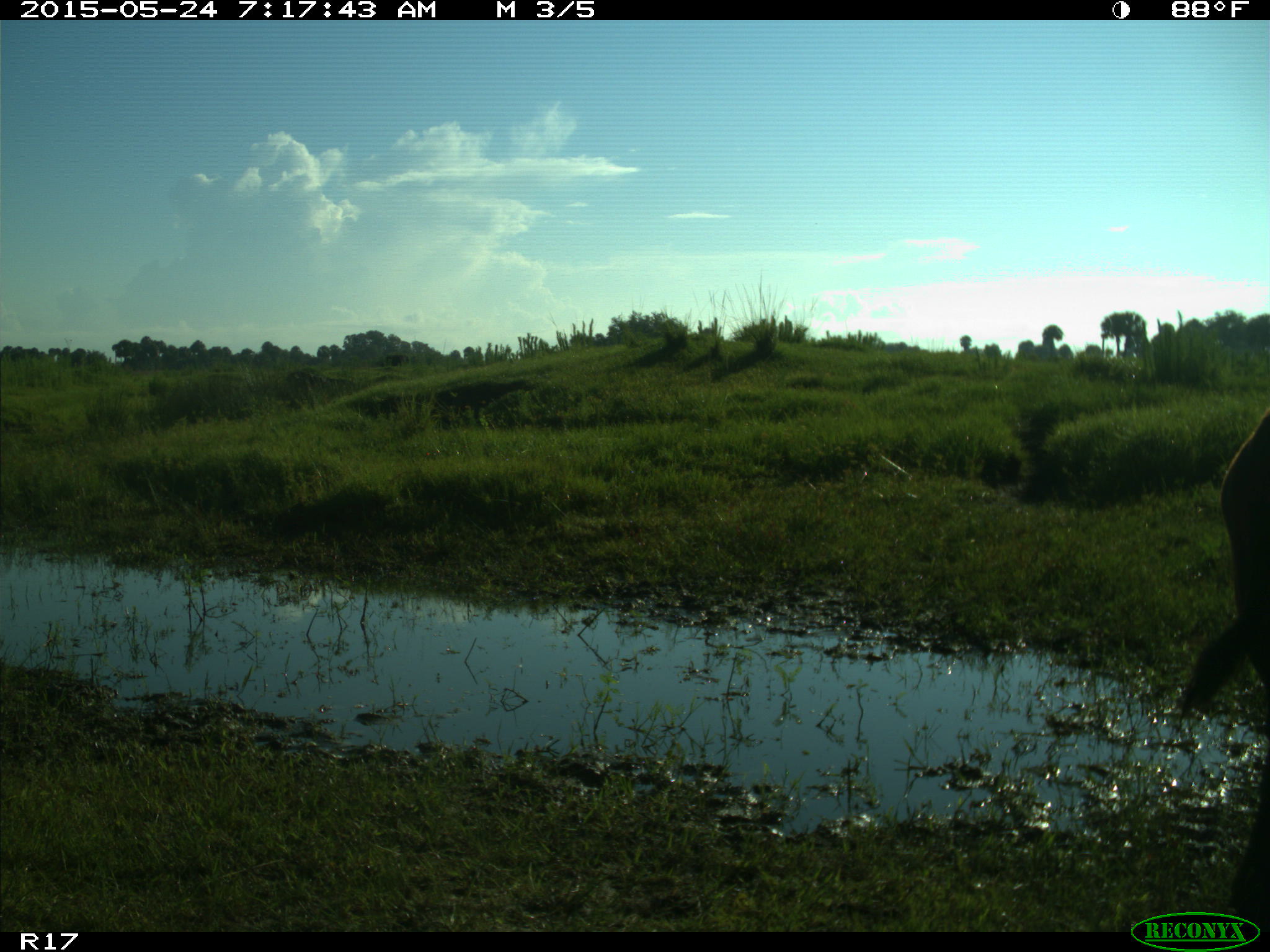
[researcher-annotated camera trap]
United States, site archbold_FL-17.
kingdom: Animalia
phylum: Chordata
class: Mammalia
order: Artiodactyla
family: Bovidae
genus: Bos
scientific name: Bos taurus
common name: domestic cow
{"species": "Bos taurus (domestic cow)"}